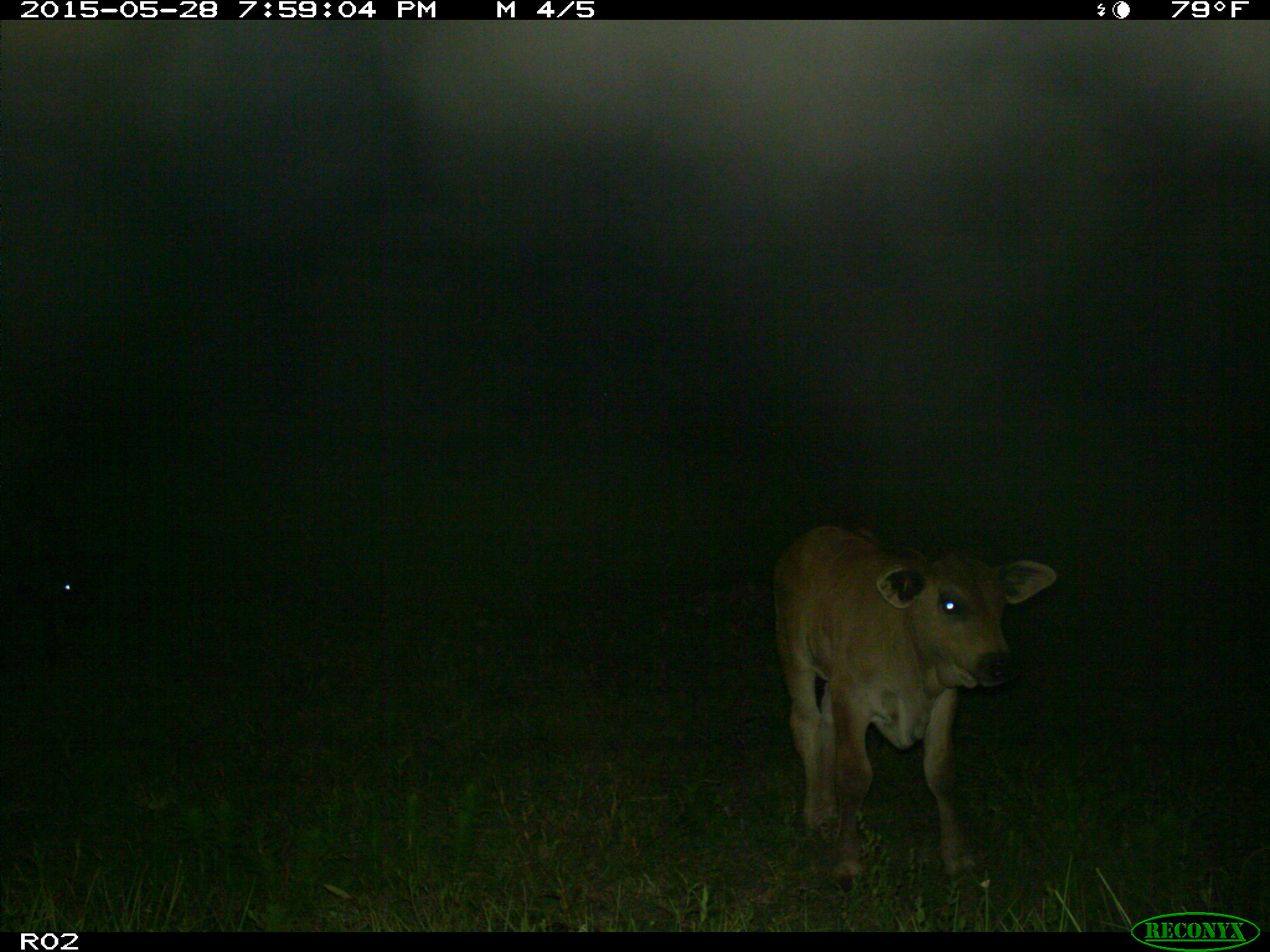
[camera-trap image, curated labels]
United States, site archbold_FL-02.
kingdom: Animalia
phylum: Chordata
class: Mammalia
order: Artiodactyla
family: Bovidae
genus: Bos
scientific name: Bos taurus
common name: domestic cow